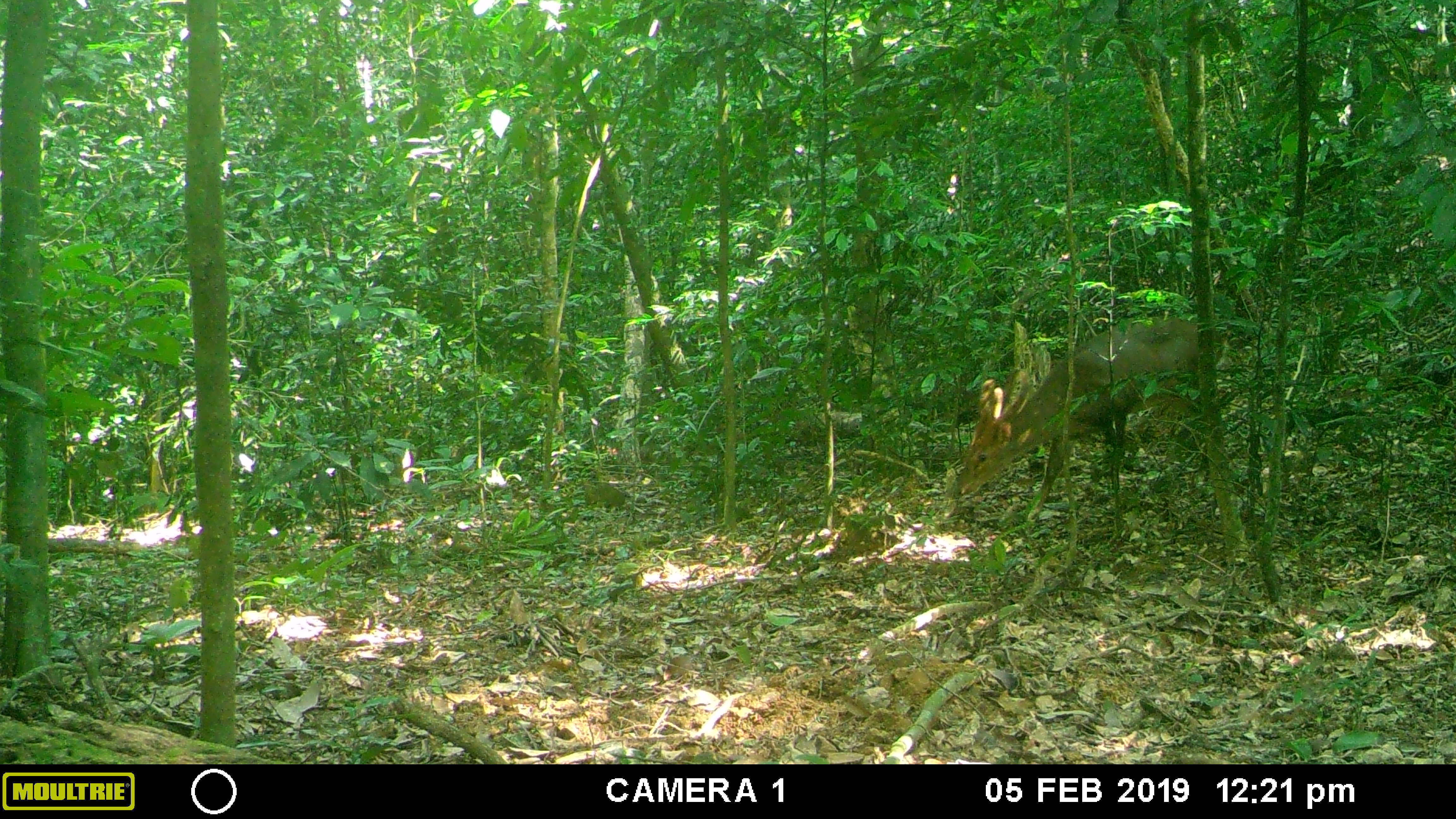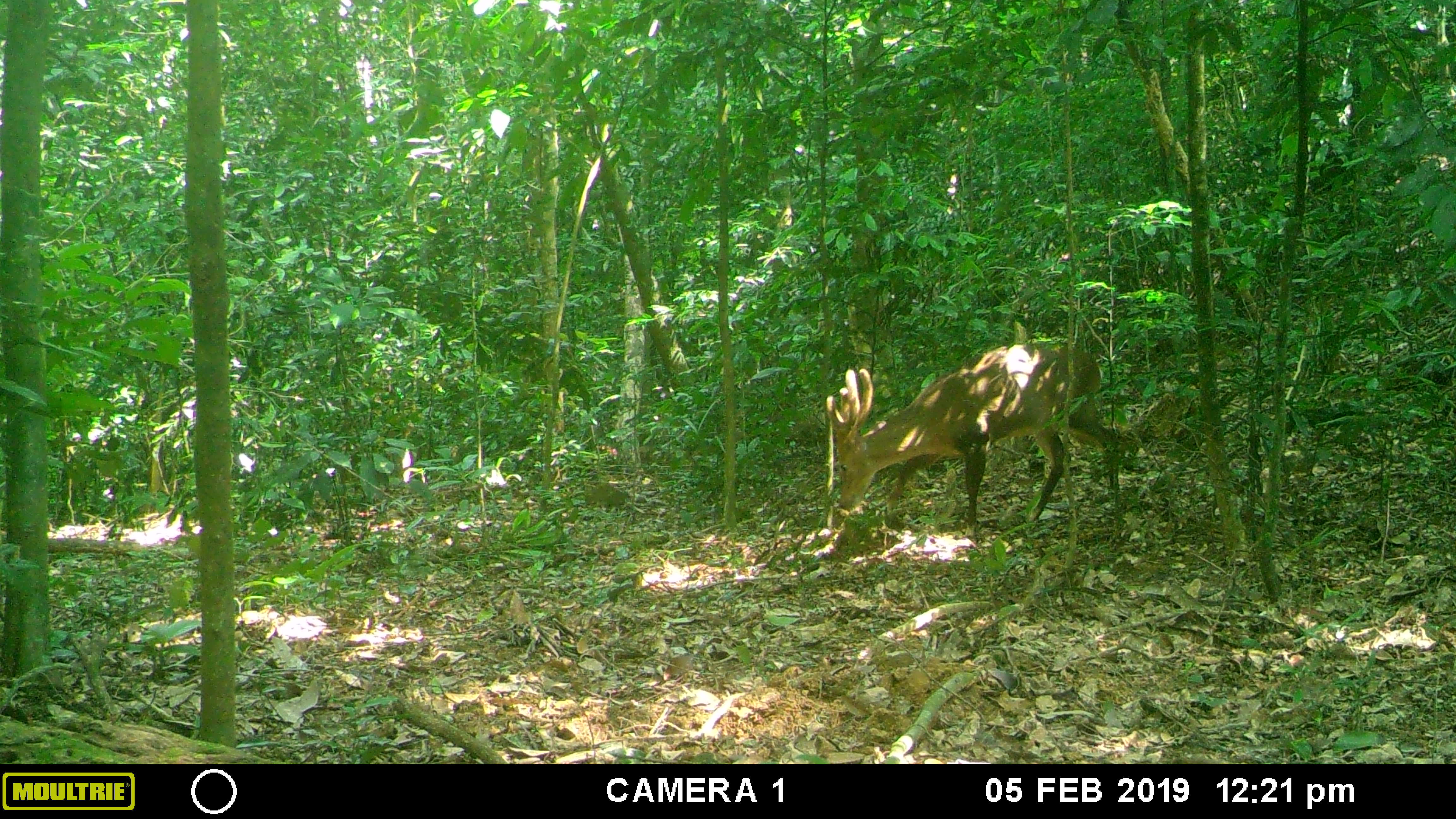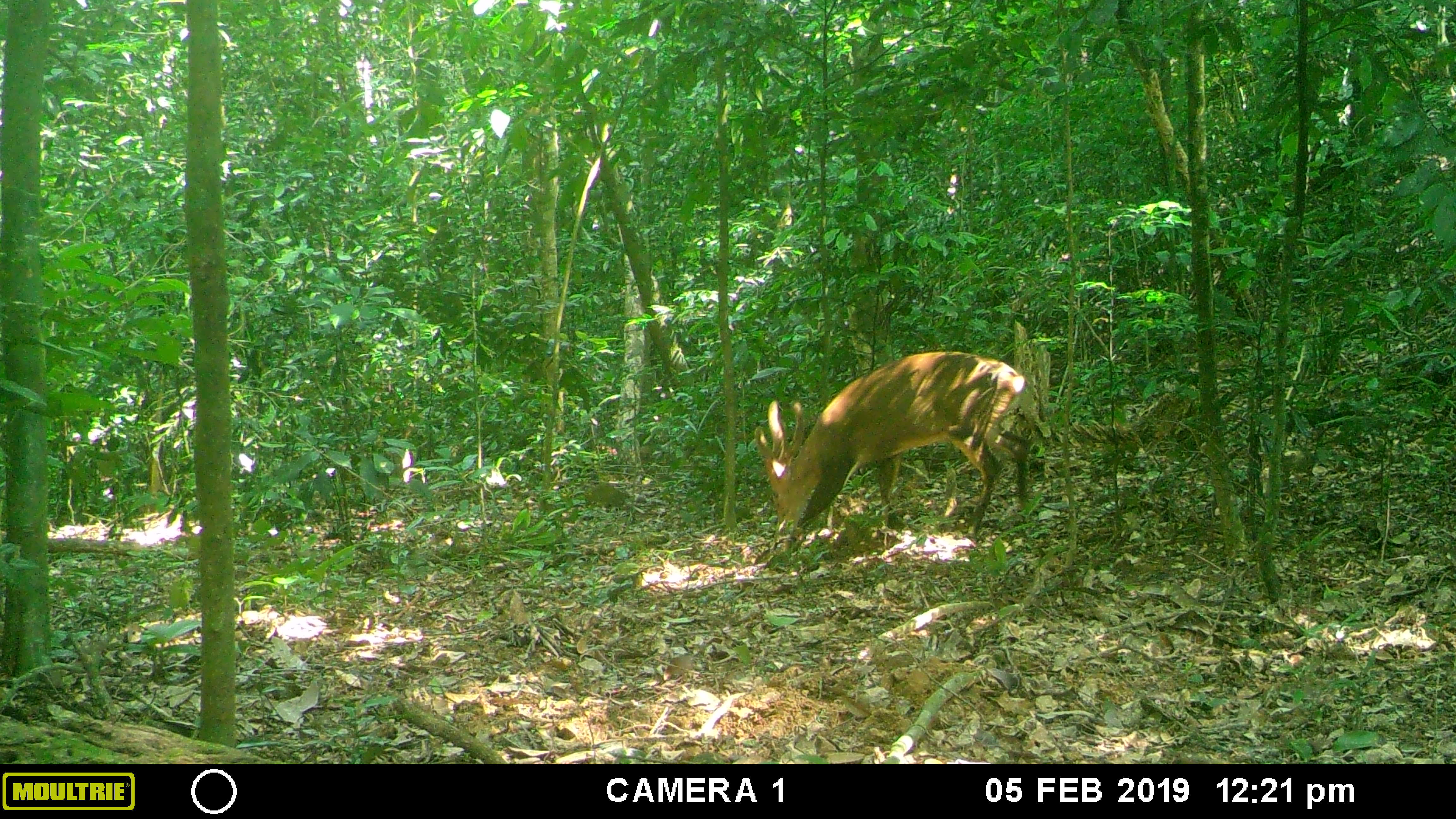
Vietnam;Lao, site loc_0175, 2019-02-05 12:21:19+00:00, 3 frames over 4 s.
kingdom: Animalia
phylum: Chordata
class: Mammalia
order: Artiodactyla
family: Cervidae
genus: Muntiacus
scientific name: Muntiacus vuquangensis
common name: large-antlered muntjac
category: large antlered muntjac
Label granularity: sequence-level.